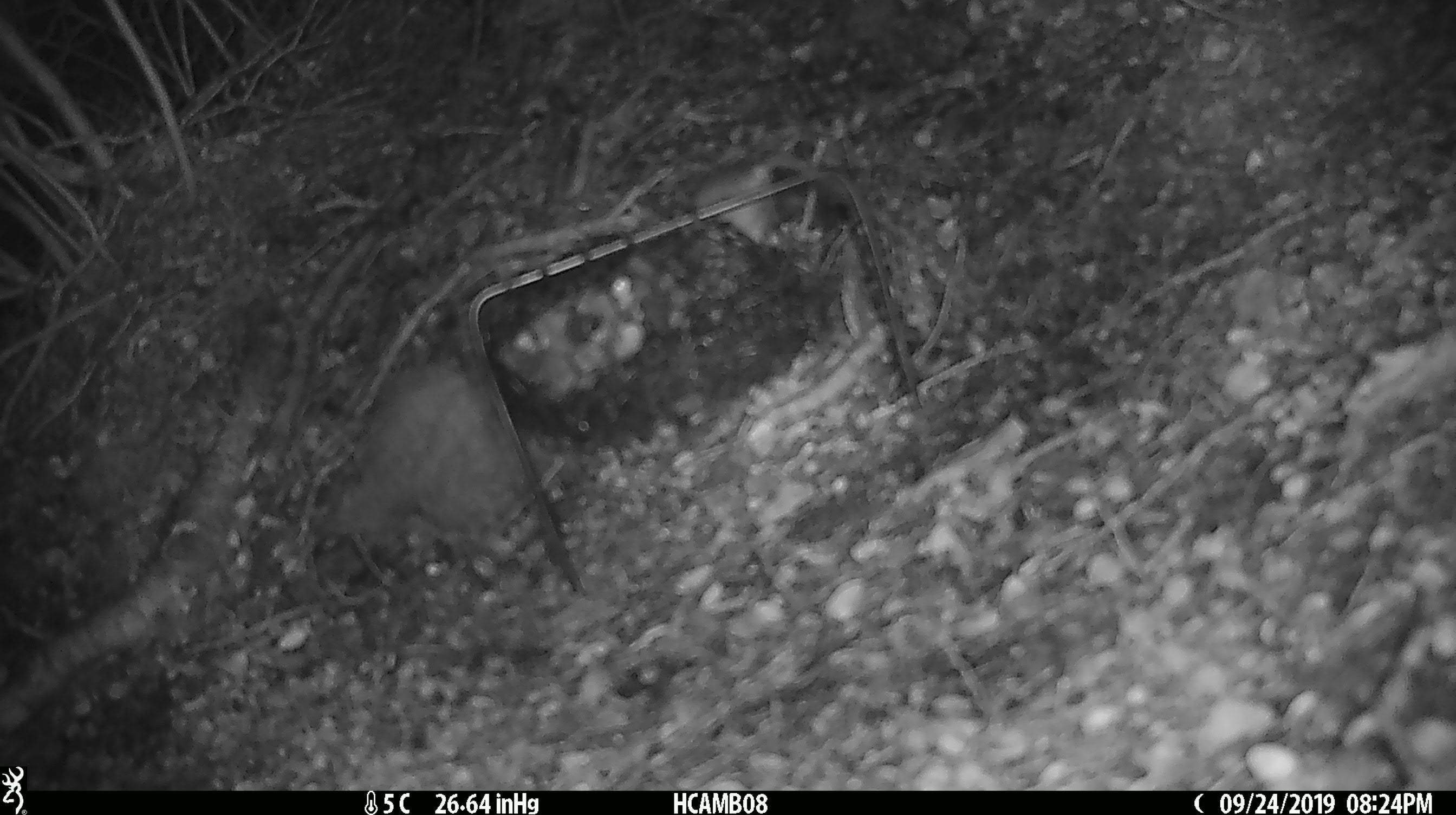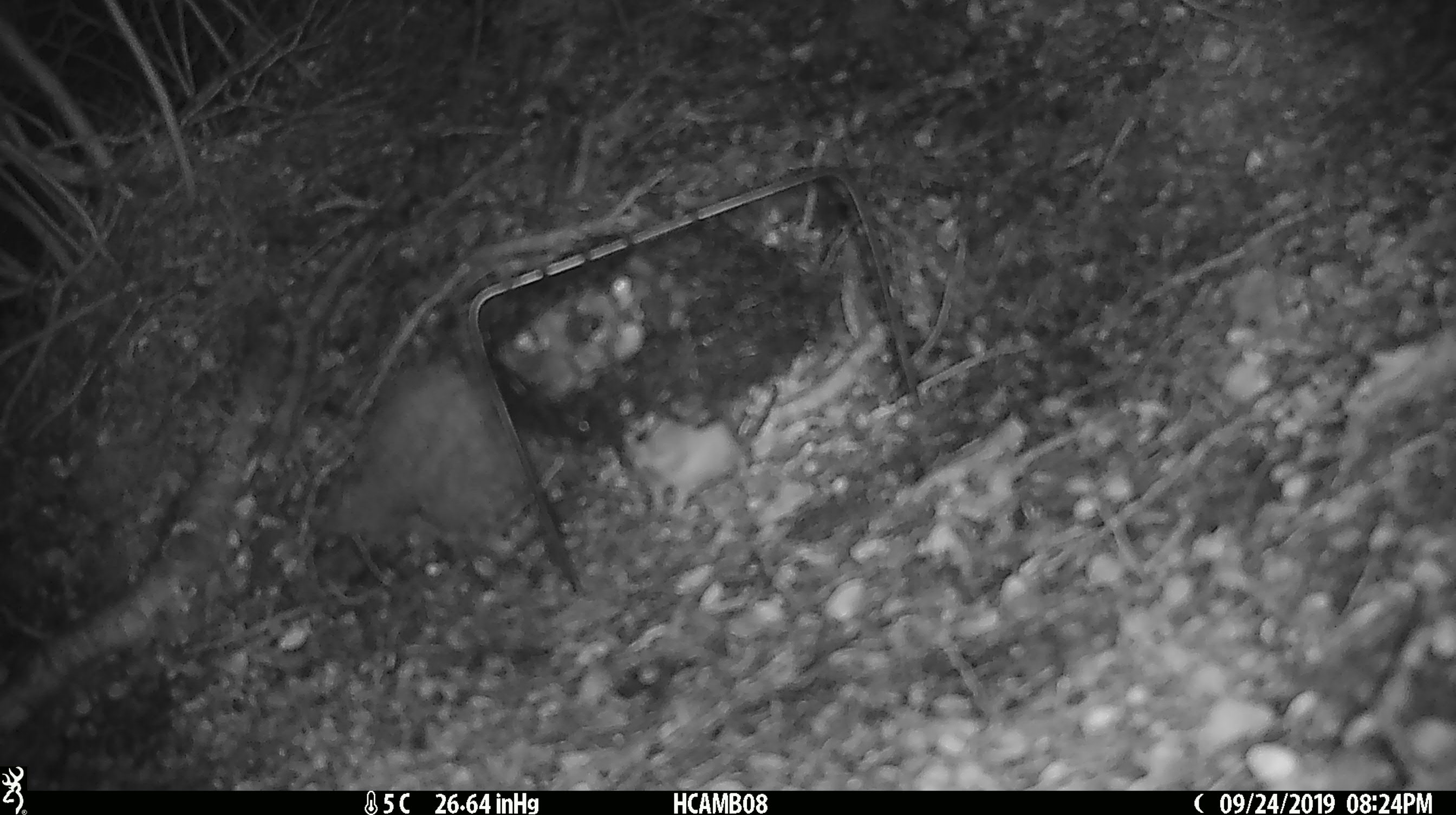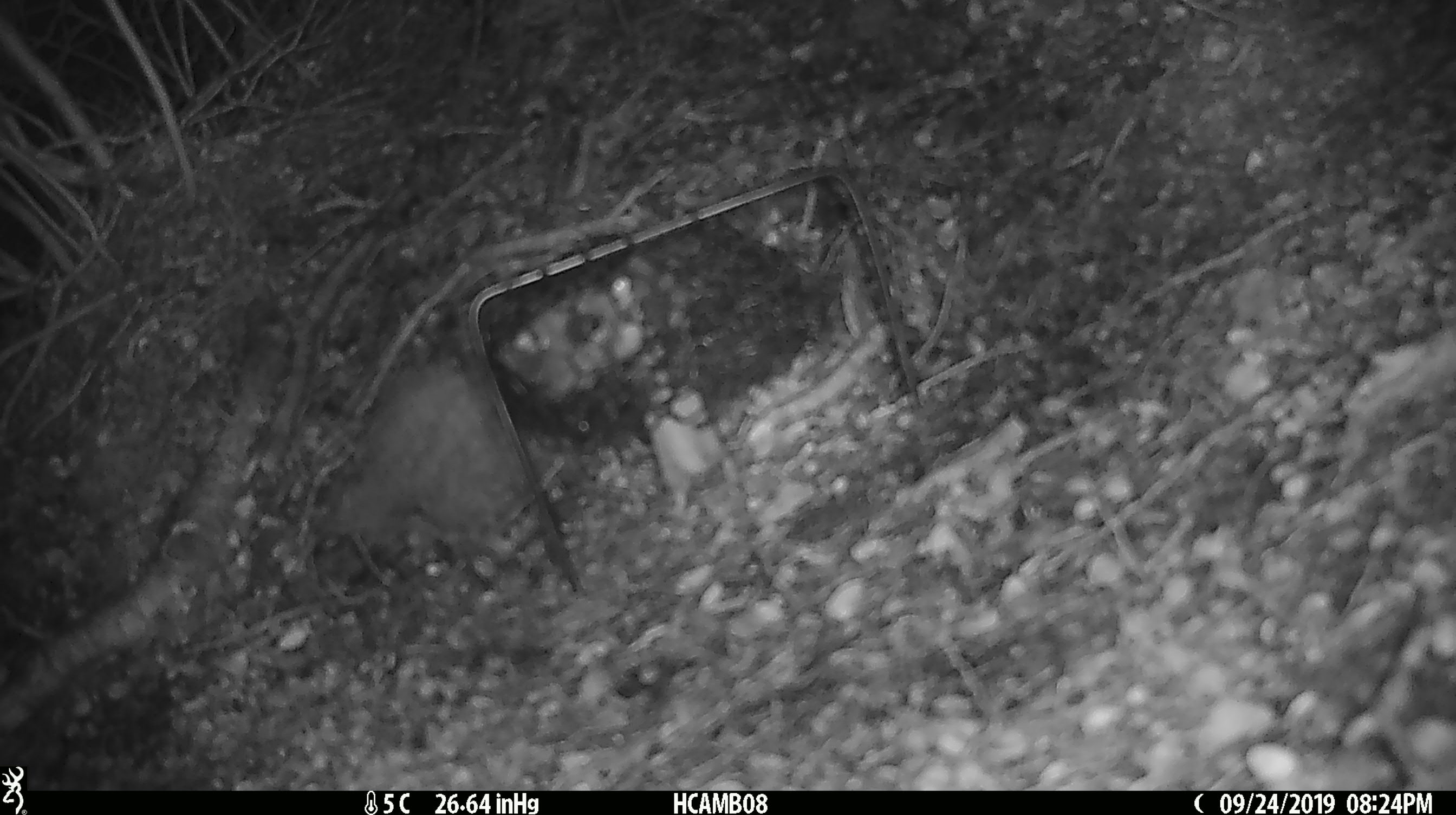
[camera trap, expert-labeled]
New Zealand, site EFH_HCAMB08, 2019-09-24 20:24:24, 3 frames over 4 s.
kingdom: Animalia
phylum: Chordata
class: Mammalia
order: Rodentia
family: Muridae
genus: Mus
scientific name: Mus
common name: mouse